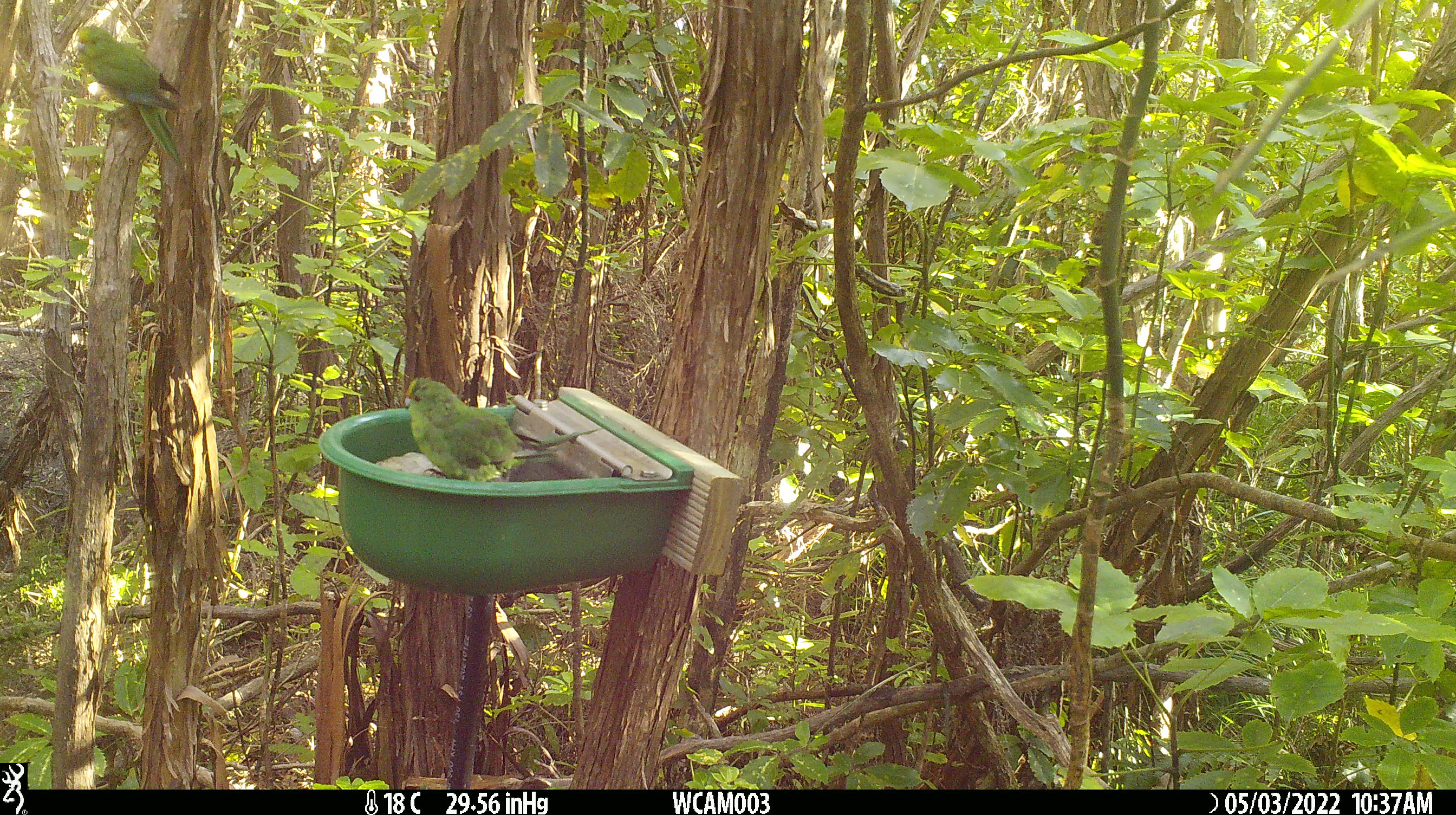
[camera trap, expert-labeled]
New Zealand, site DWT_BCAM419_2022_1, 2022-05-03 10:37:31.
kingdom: Animalia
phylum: Chordata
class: Aves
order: Psittaciformes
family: Psittaculidae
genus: Cyanoramphus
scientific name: Cyanoramphus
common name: parakeet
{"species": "parakeet (Cyanoramphus)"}